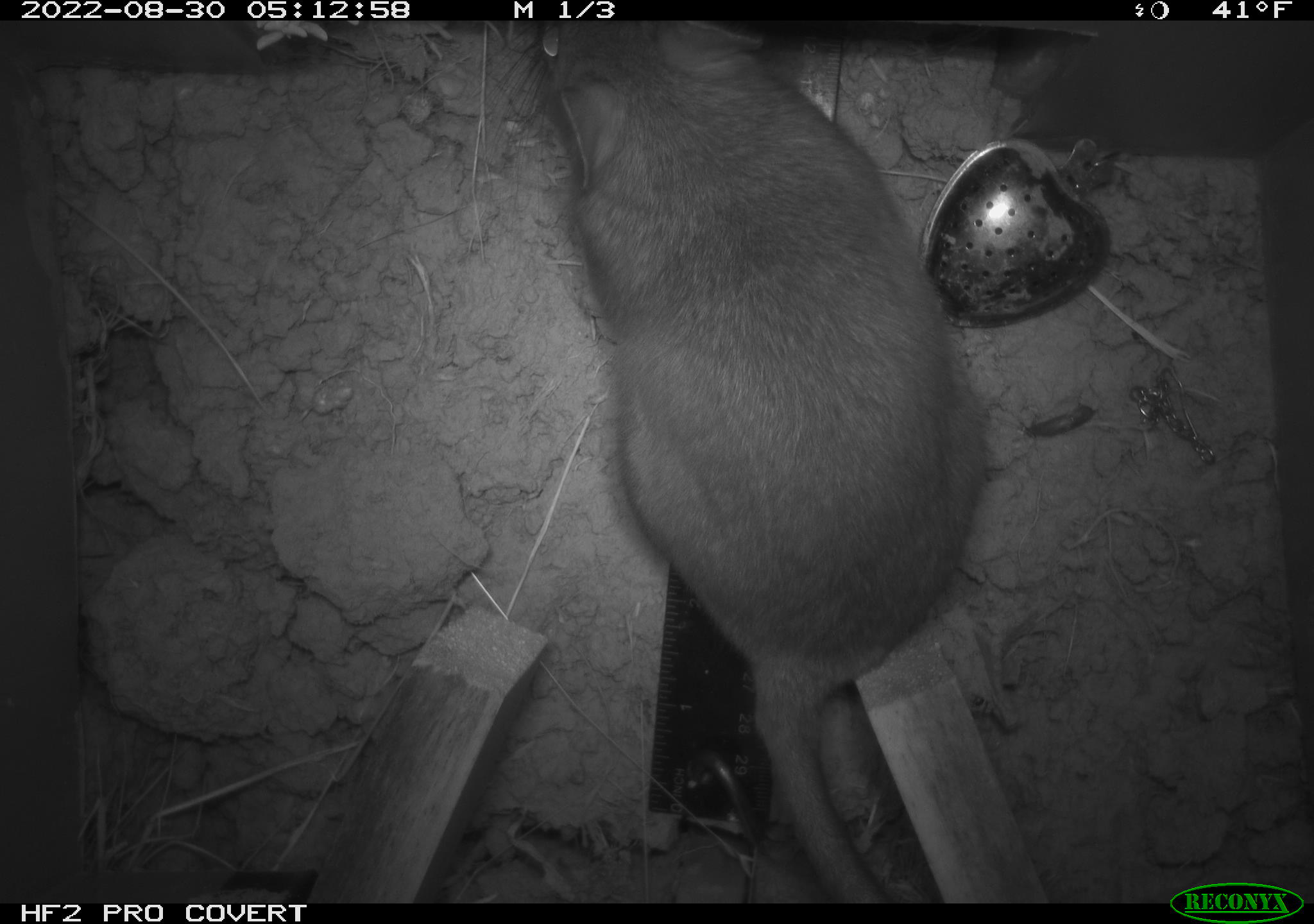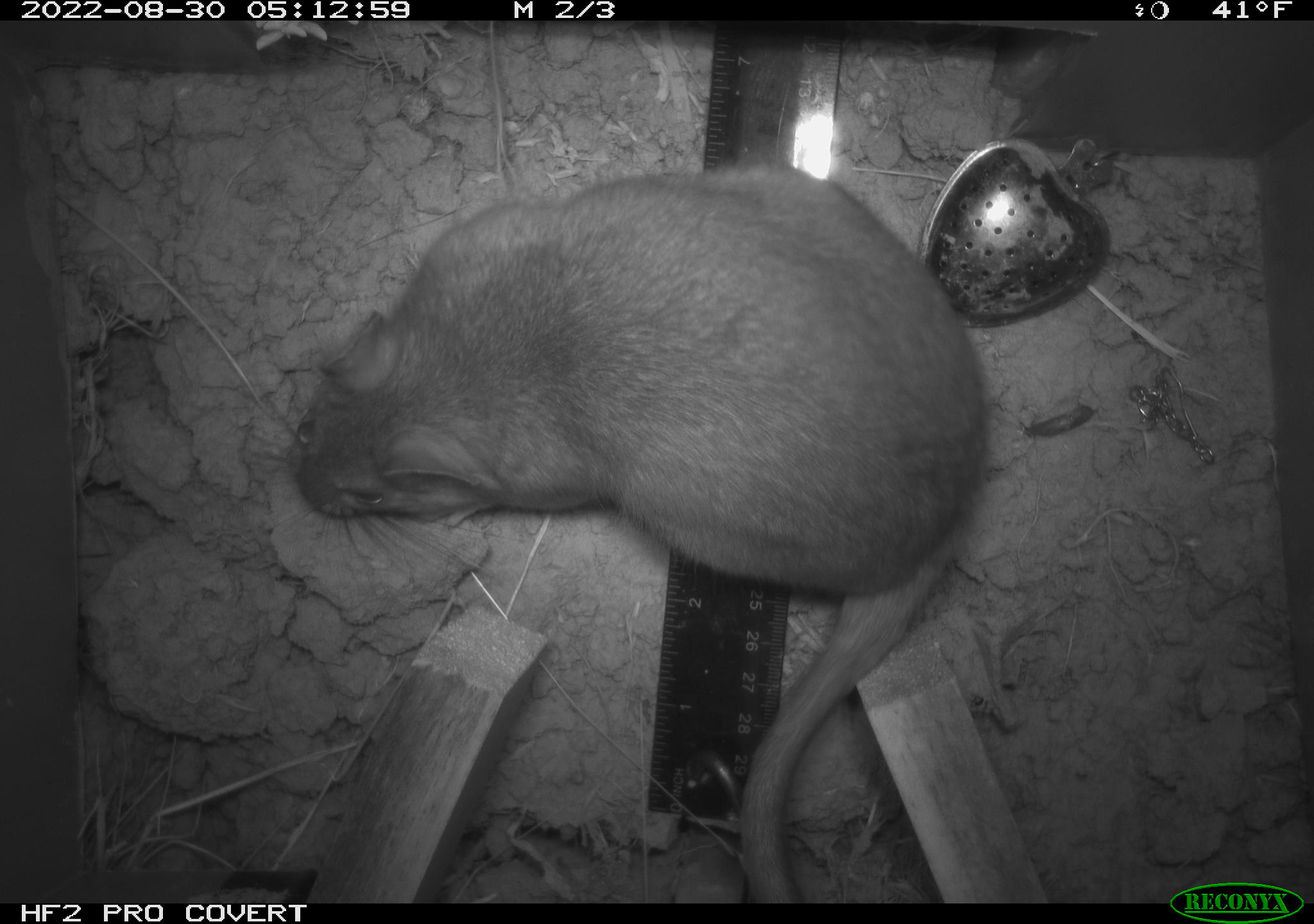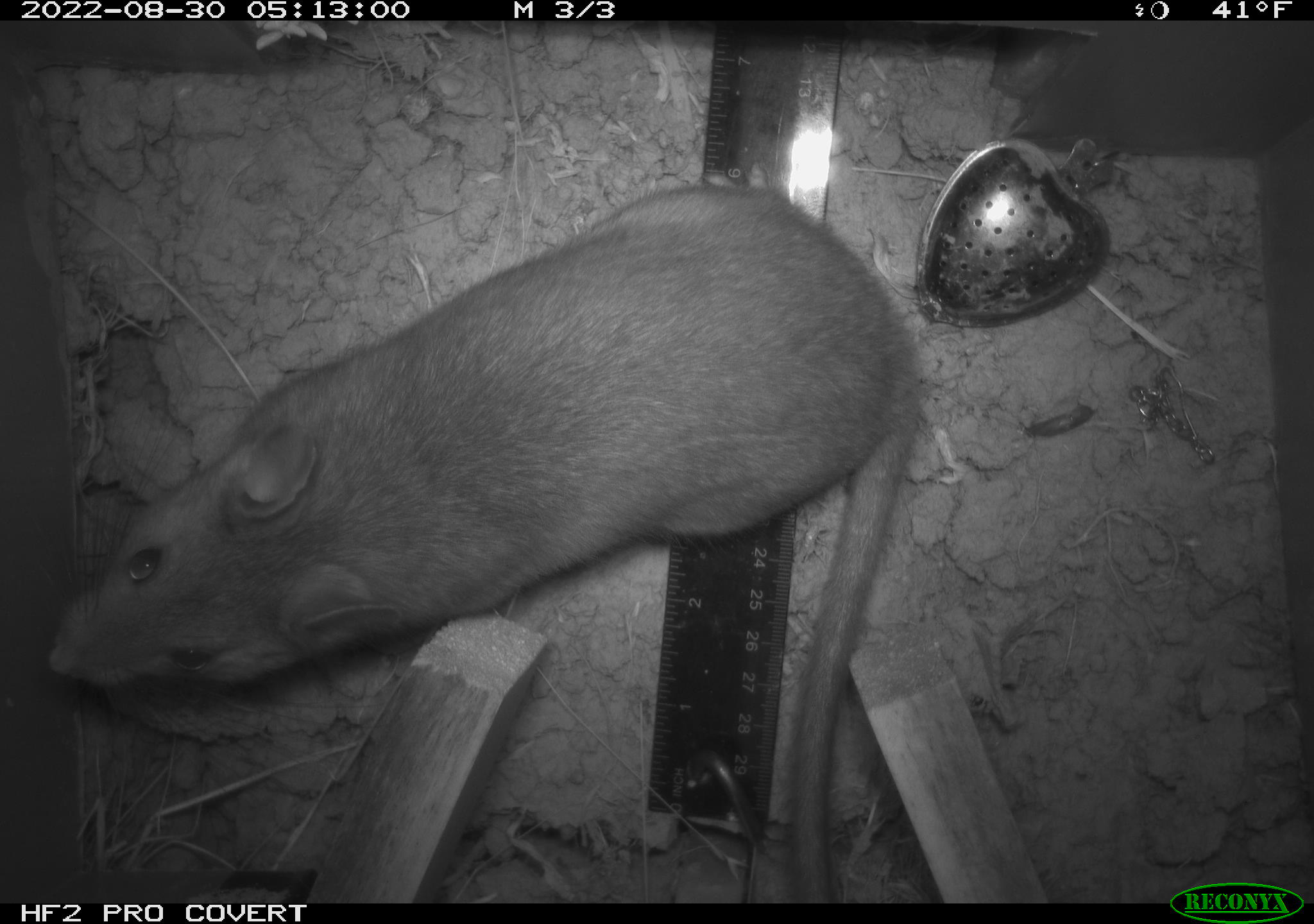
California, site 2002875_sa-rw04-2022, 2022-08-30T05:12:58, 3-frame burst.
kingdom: Animalia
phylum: Chordata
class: Mammalia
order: Rodentia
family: Cricetidae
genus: Neotoma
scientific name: Neotoma fuscipes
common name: dusky-footed woodrat